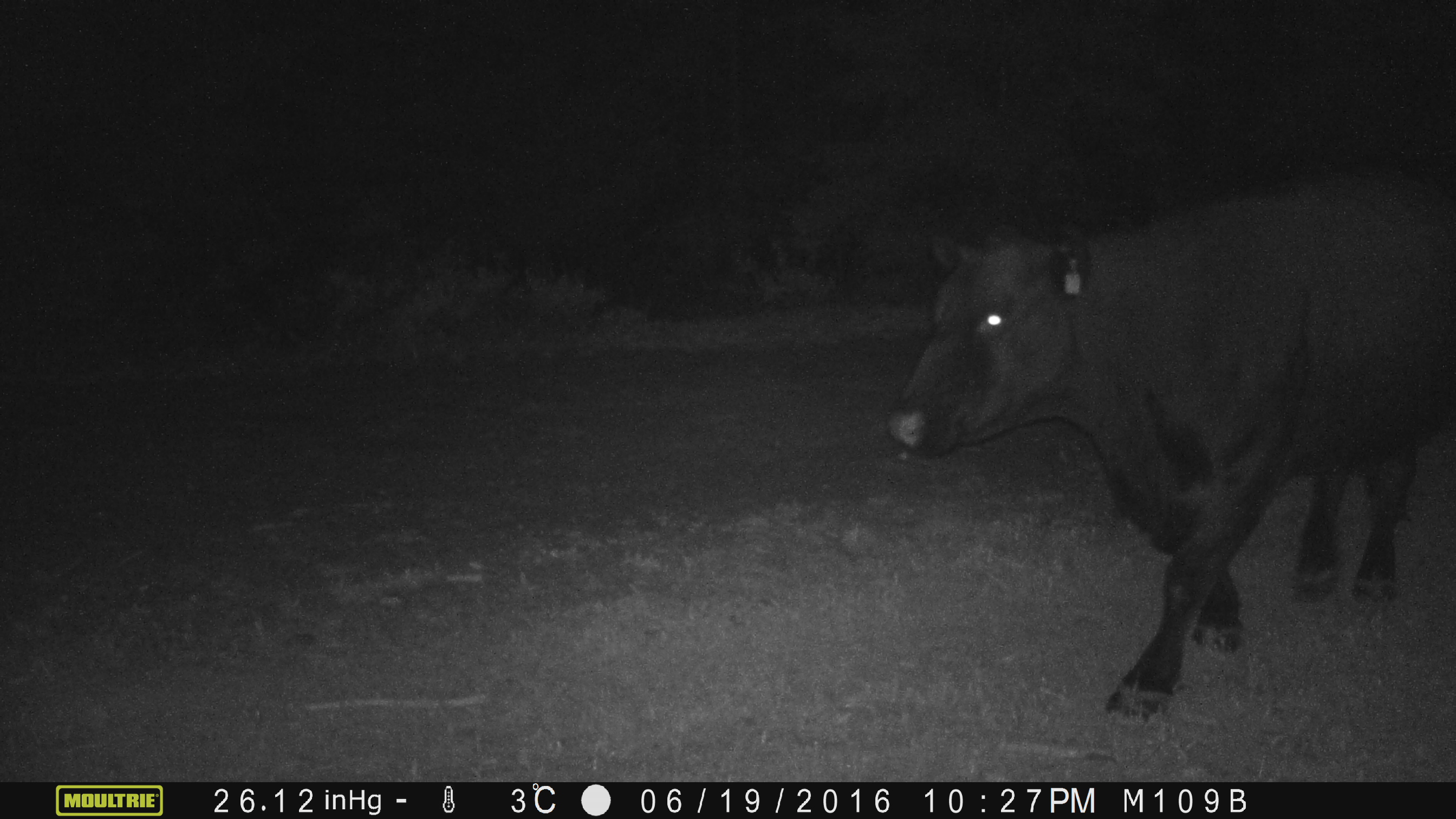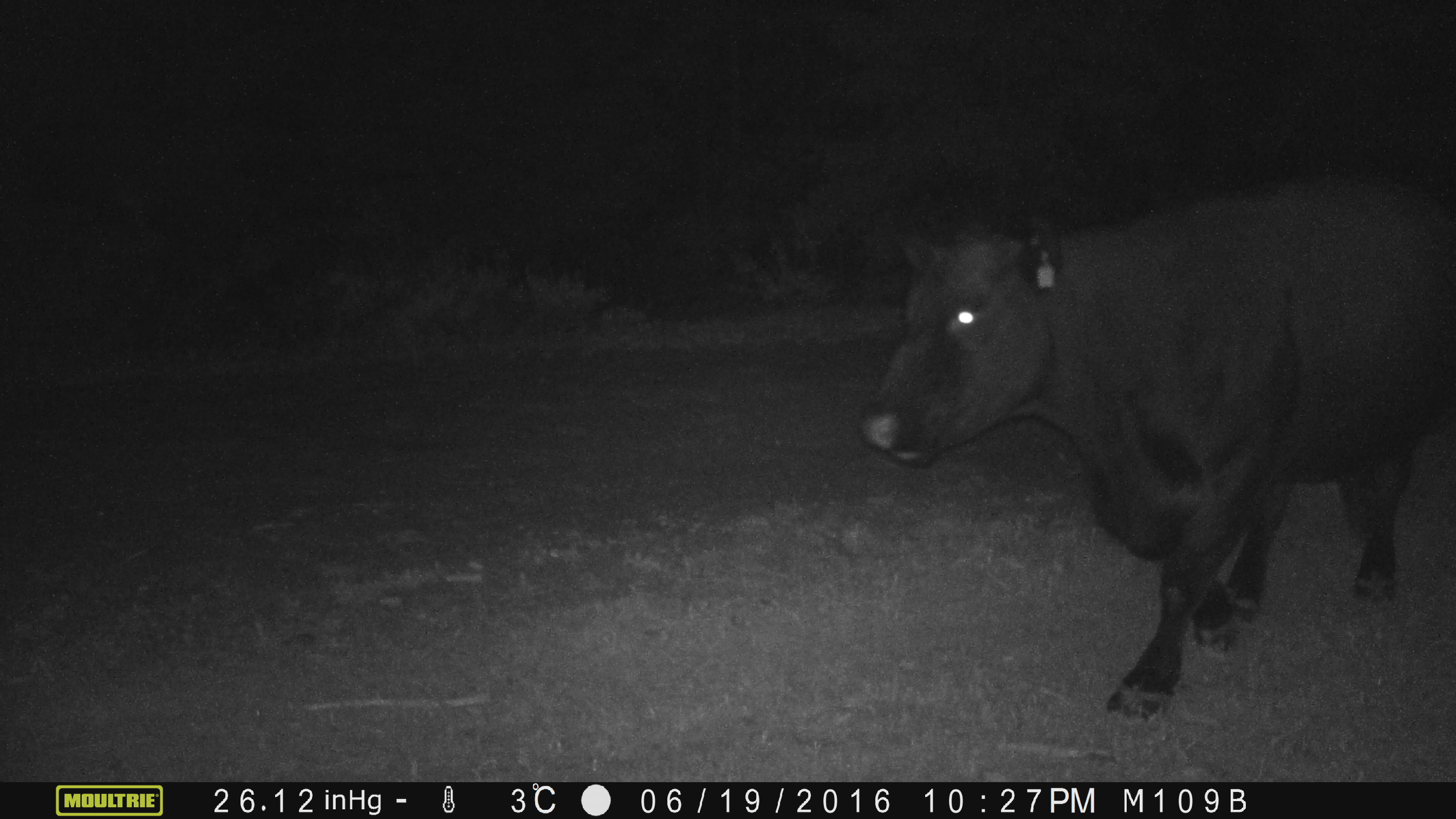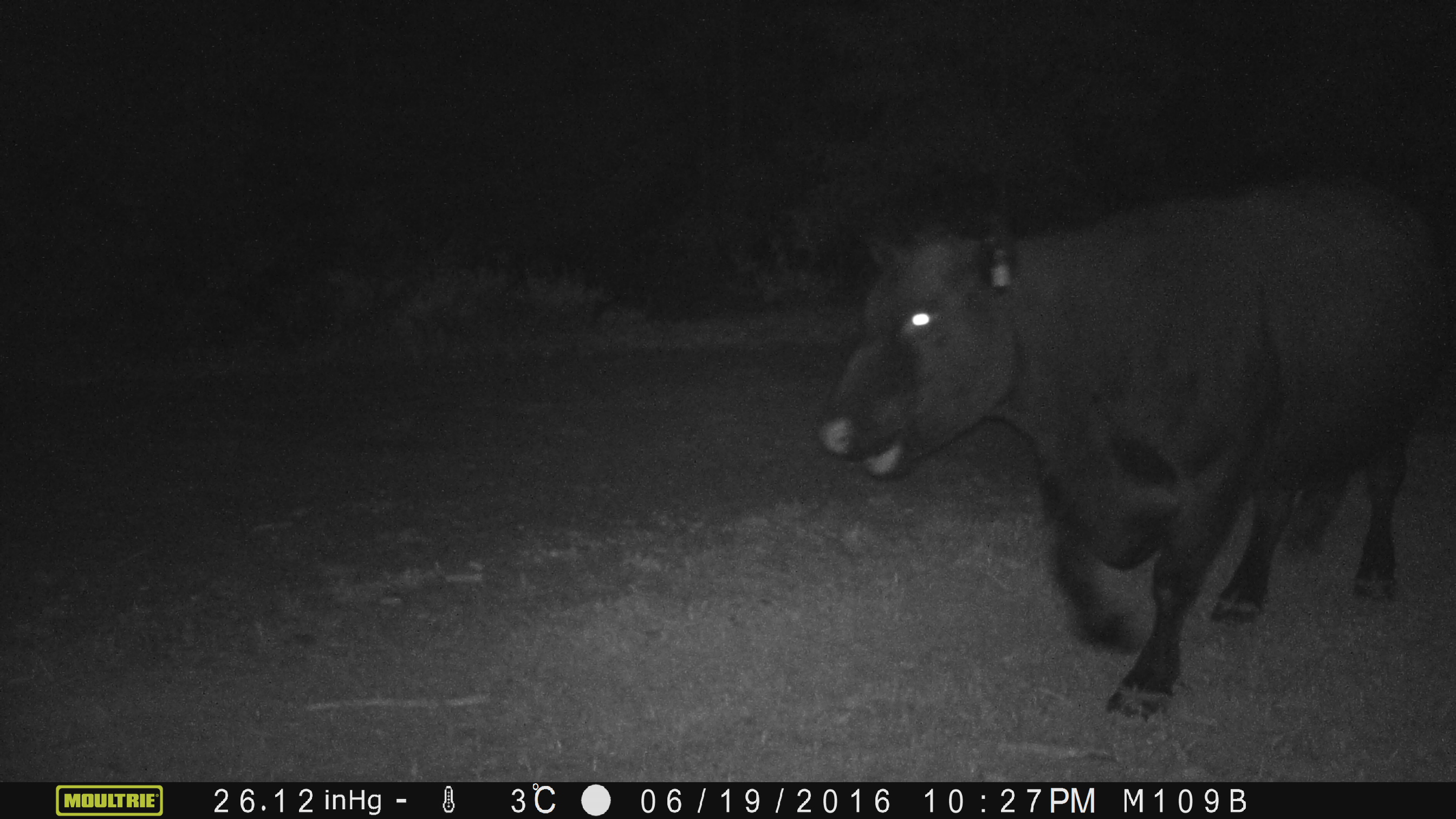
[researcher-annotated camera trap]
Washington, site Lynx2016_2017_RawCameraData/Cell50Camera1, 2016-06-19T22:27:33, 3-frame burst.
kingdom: Animalia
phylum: Chordata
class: Mammalia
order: Artiodactyla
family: Bovidae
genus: Bos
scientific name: Bos taurus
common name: domestic cattle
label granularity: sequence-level